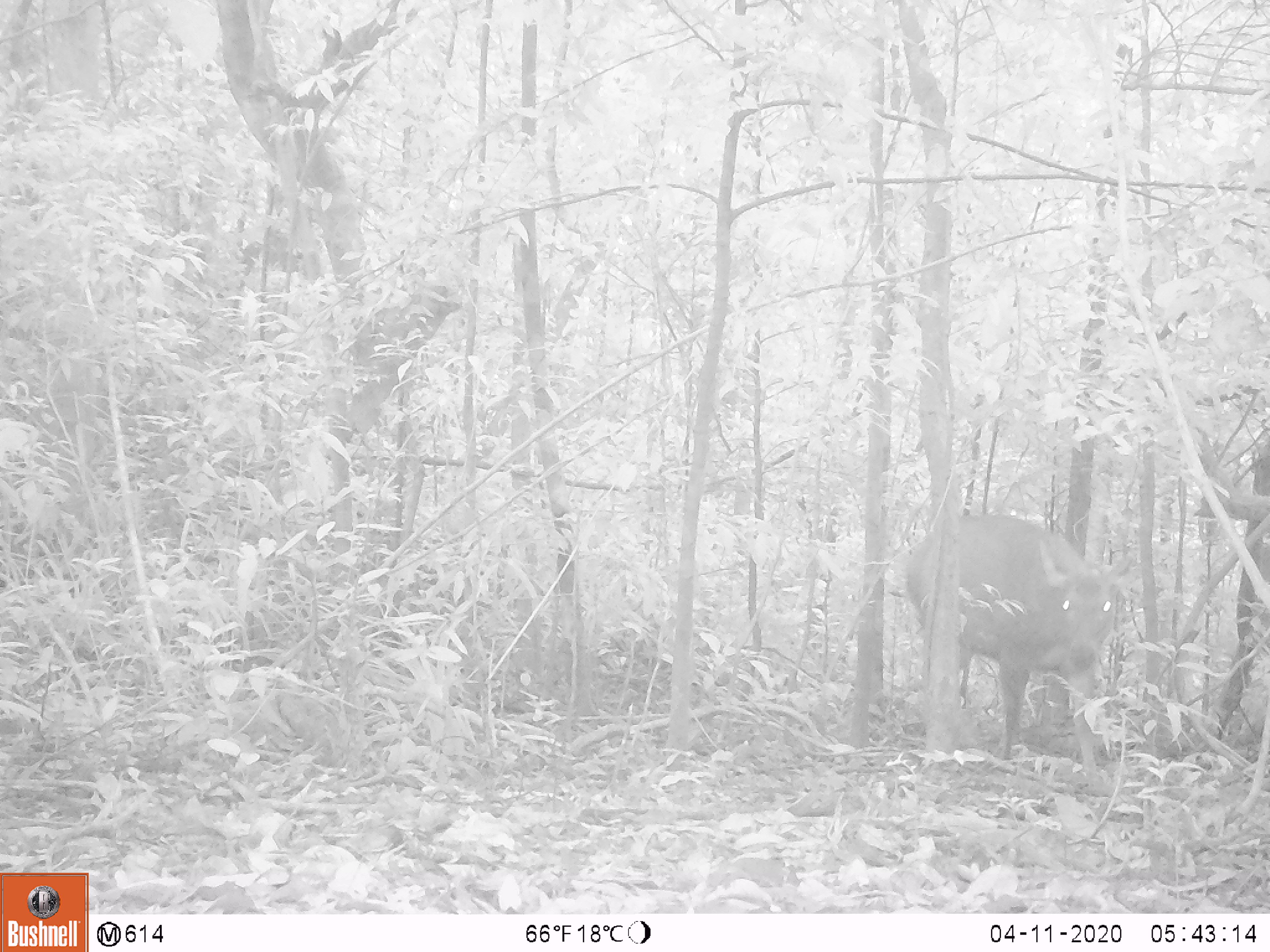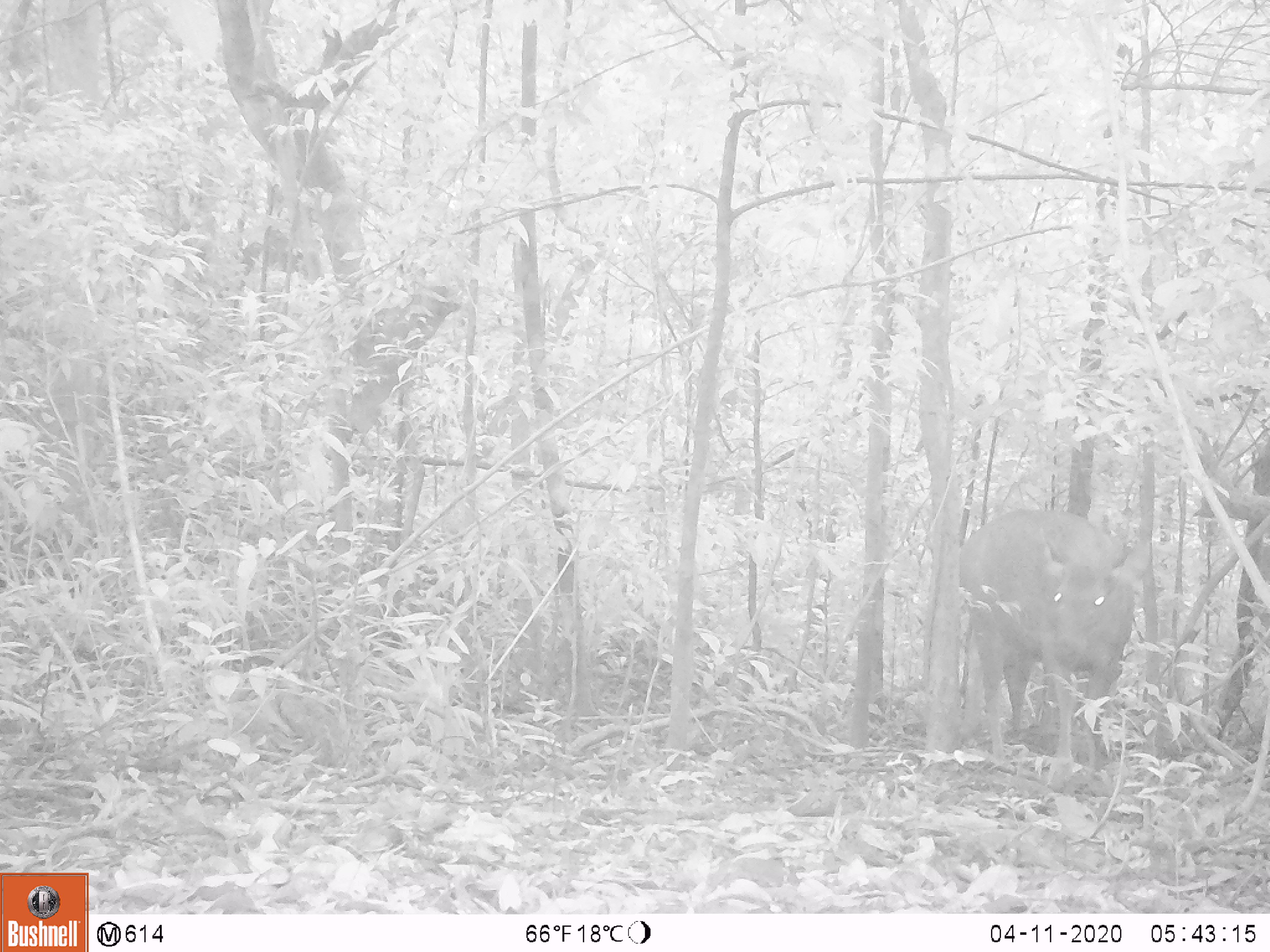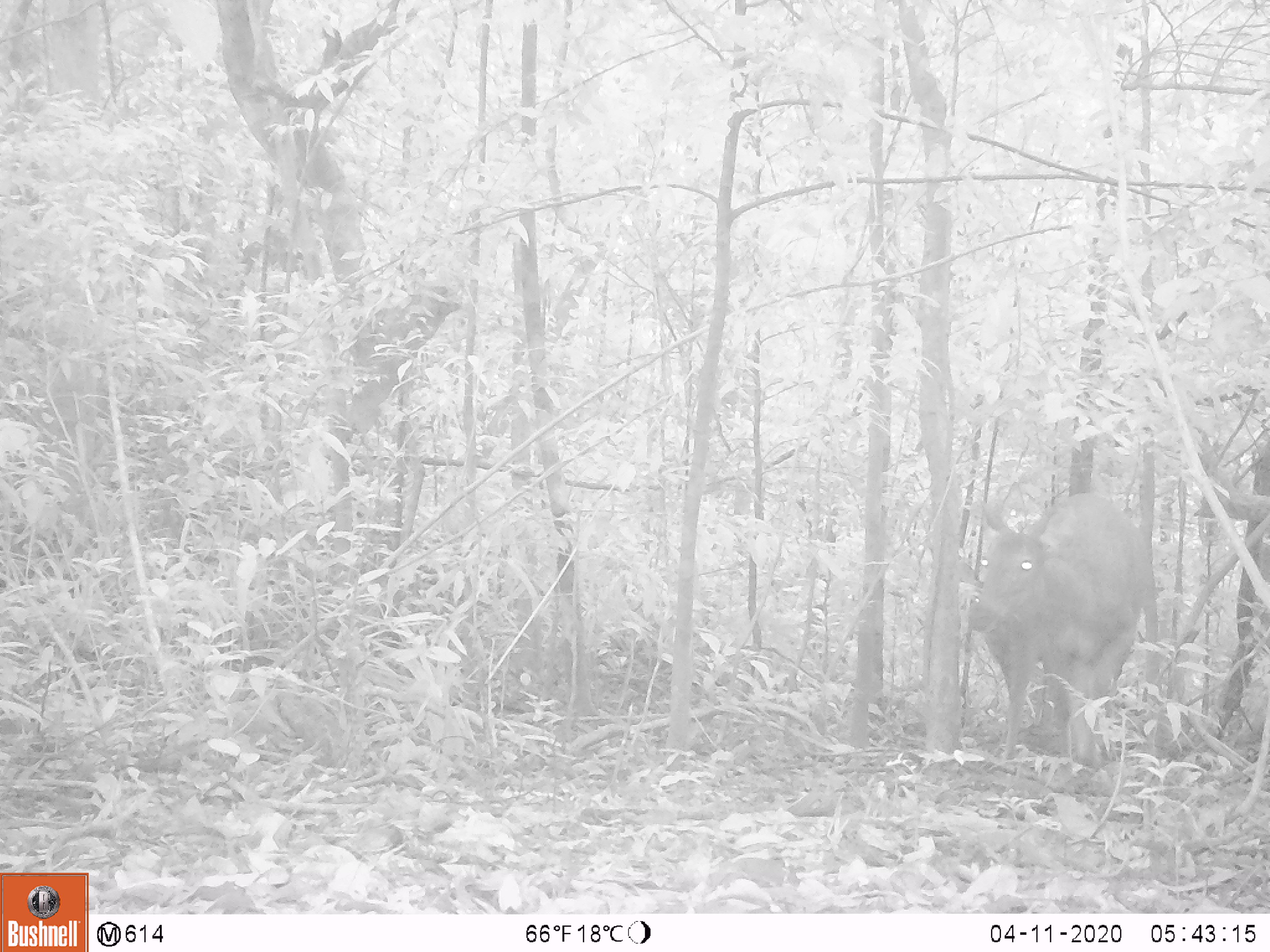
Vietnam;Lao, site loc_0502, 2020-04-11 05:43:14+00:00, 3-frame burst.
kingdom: Animalia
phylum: Chordata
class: Mammalia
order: Artiodactyla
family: Cervidae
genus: Rusa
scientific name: Rusa unicolor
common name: sambar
Sambar (Rusa unicolor). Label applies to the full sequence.